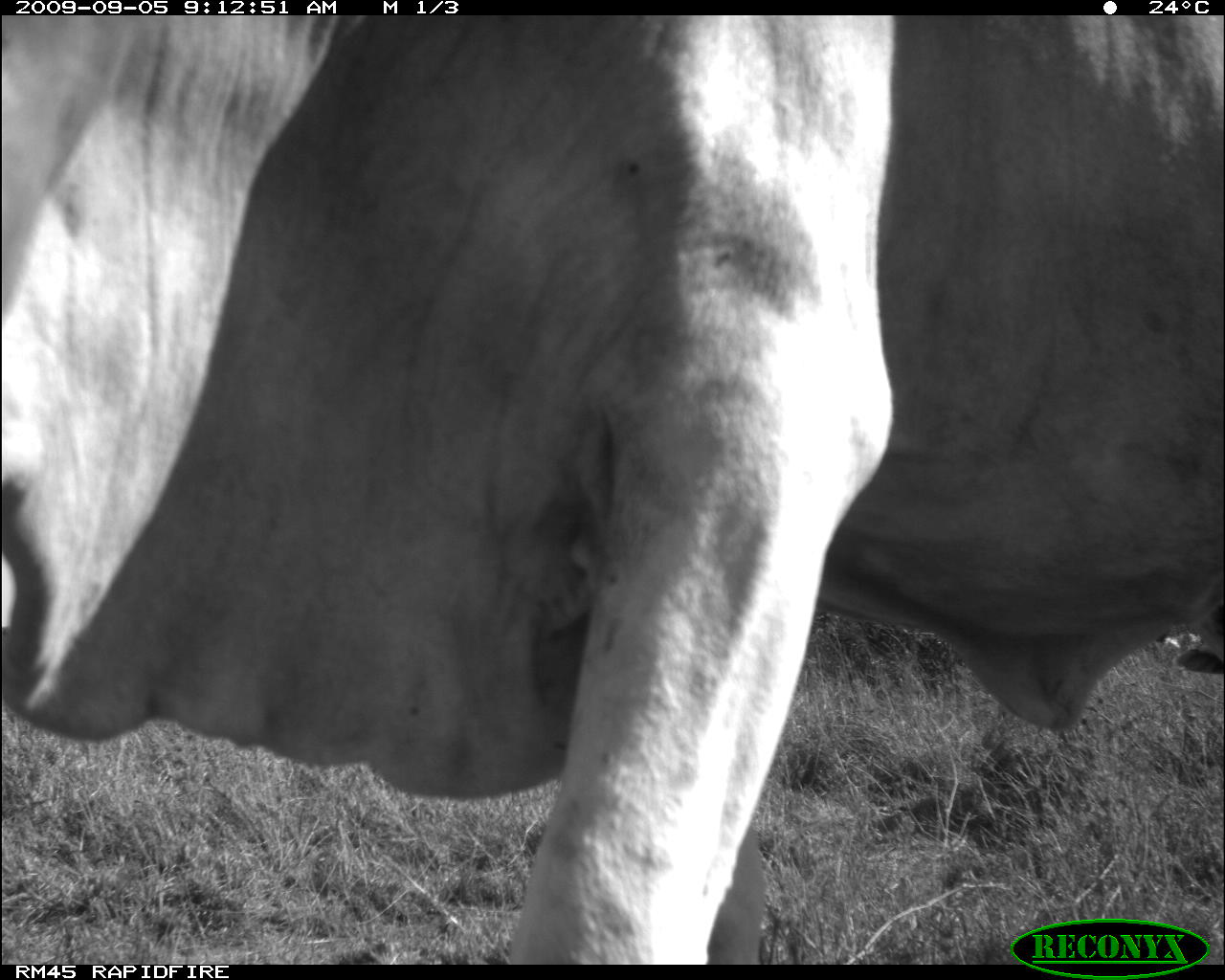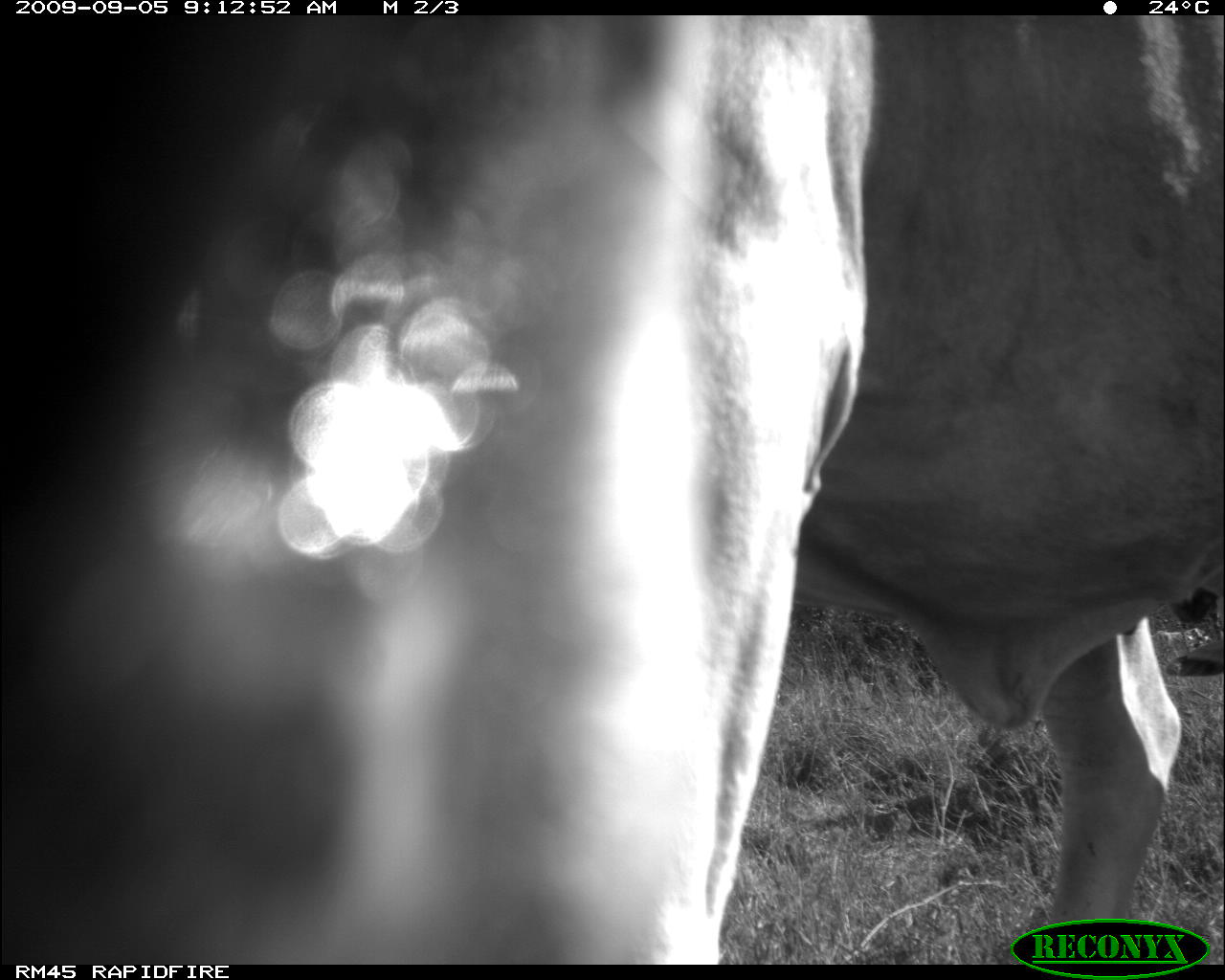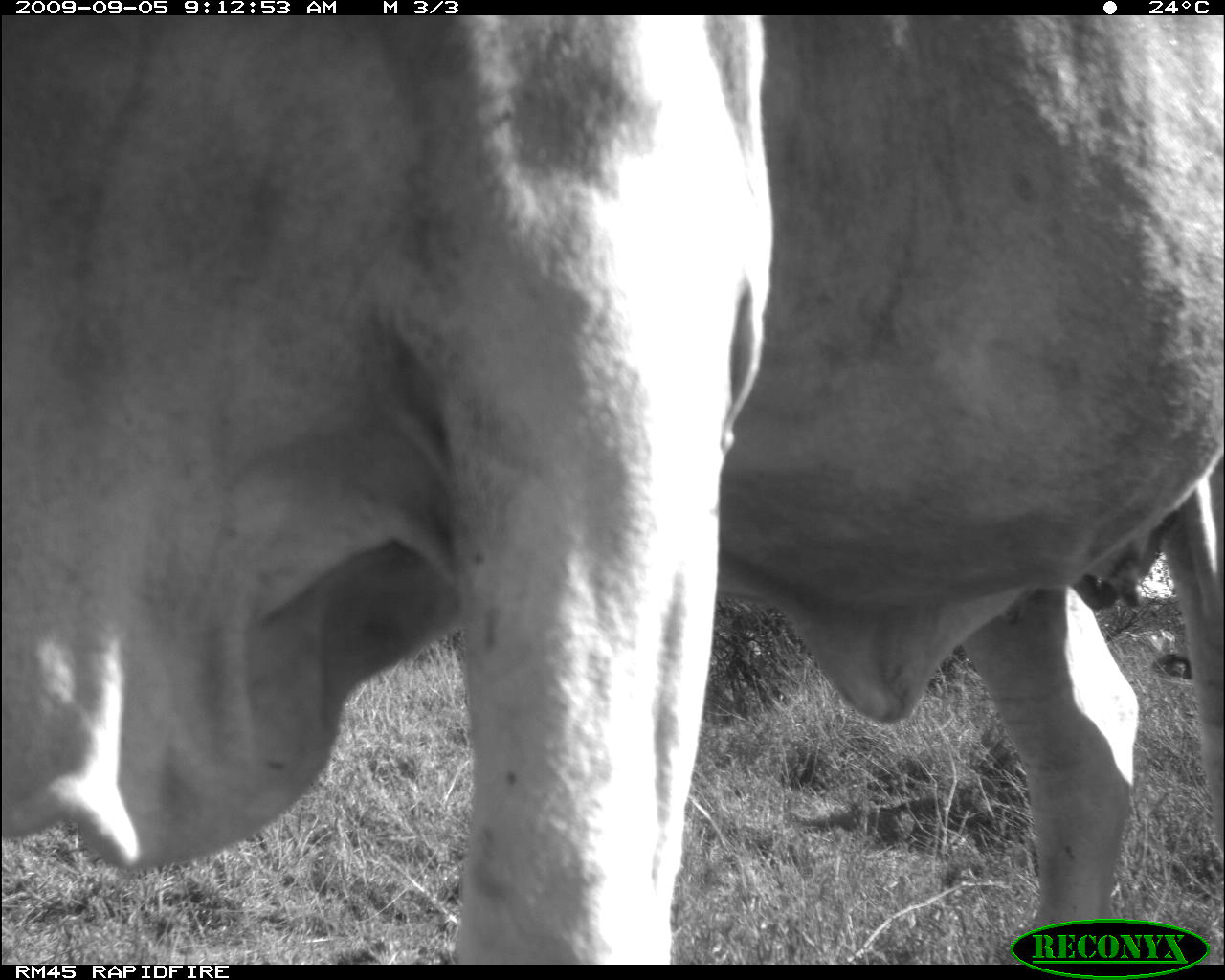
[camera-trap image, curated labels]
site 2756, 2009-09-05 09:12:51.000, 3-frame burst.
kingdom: Animalia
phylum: Chordata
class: Mammalia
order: Artiodactyla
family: Bovidae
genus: Bos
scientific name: Bos taurus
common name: domestic cattle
Bos taurus (domestic cattle), count 1.